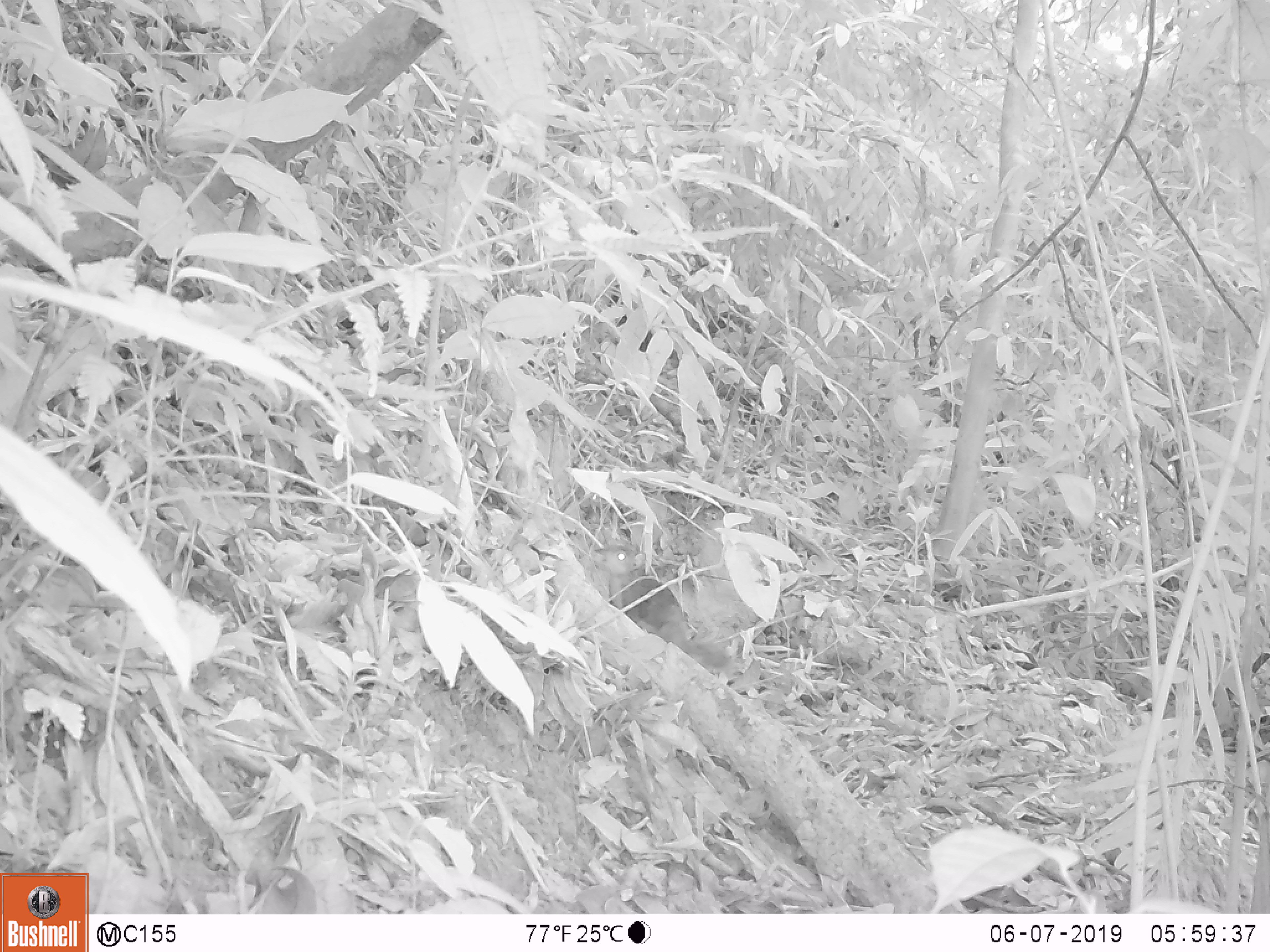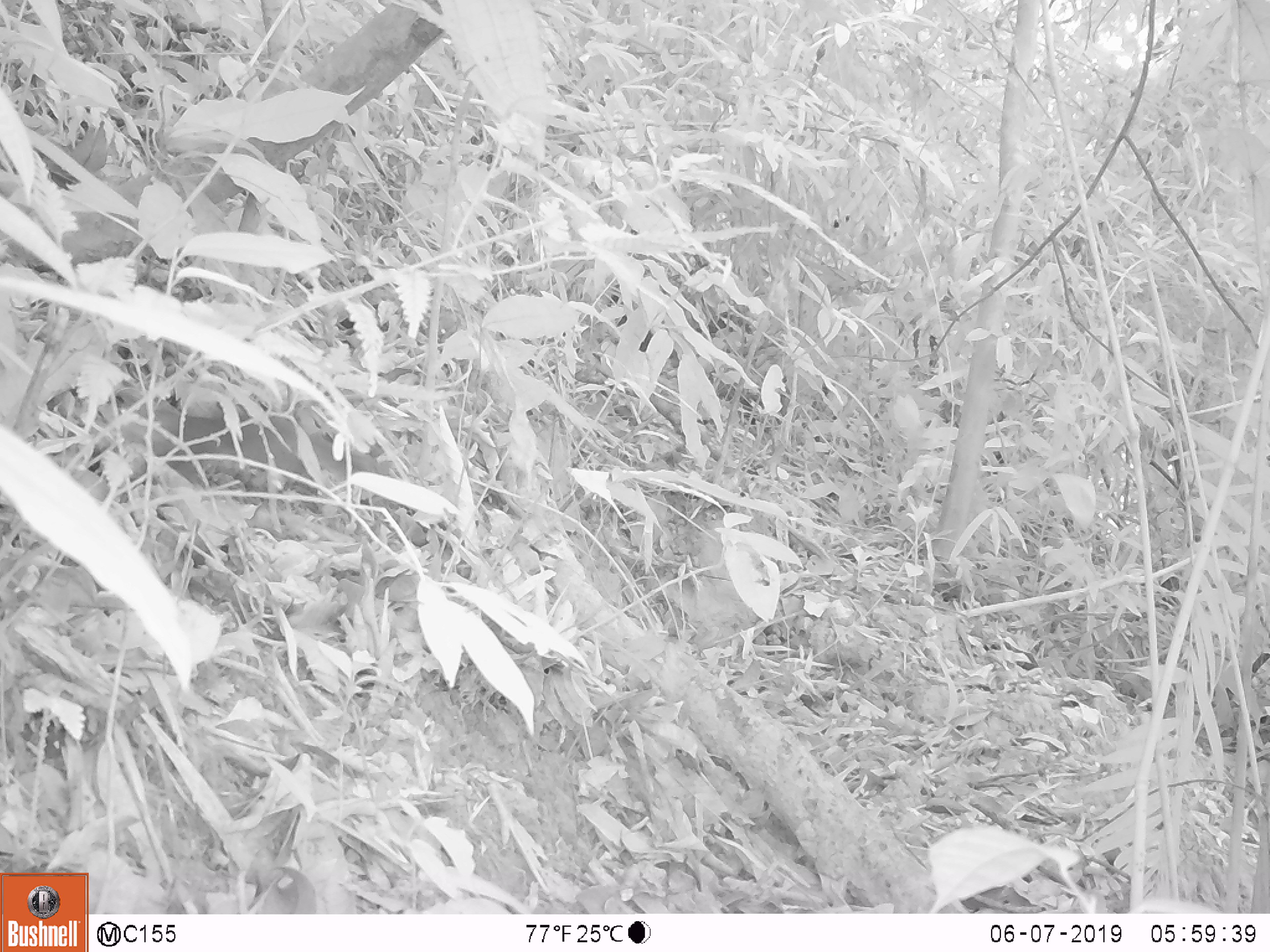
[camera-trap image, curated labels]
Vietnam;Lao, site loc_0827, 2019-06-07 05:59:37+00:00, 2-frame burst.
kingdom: Animalia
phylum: Chordata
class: Mammalia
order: Rodentia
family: Sciuridae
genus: Dremomys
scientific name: Dremomys rufigenis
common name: red-cheeked squirrel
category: red cheeked squirrel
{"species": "red cheeked squirrel (red-cheeked squirrel) (Dremomys rufigenis)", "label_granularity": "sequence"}